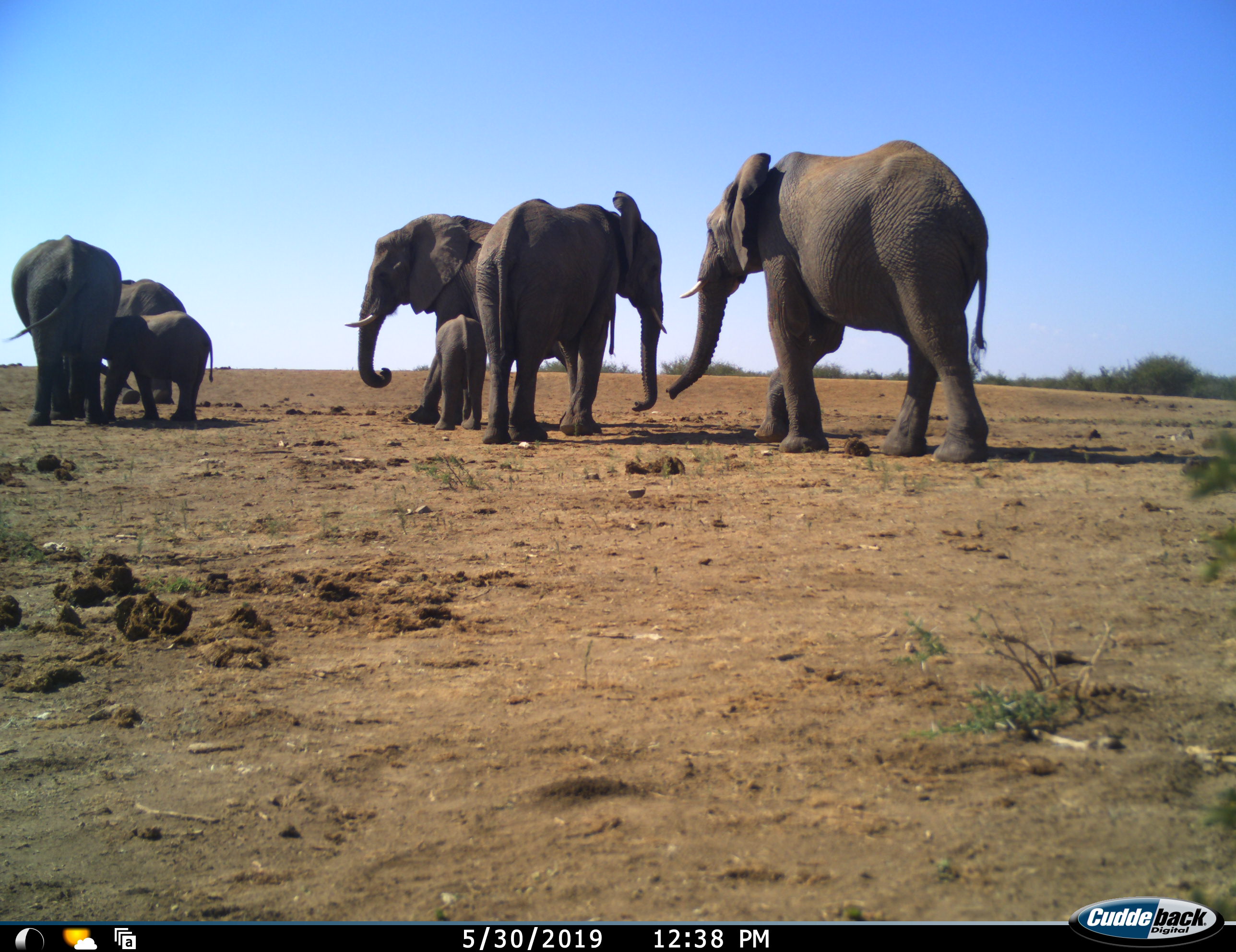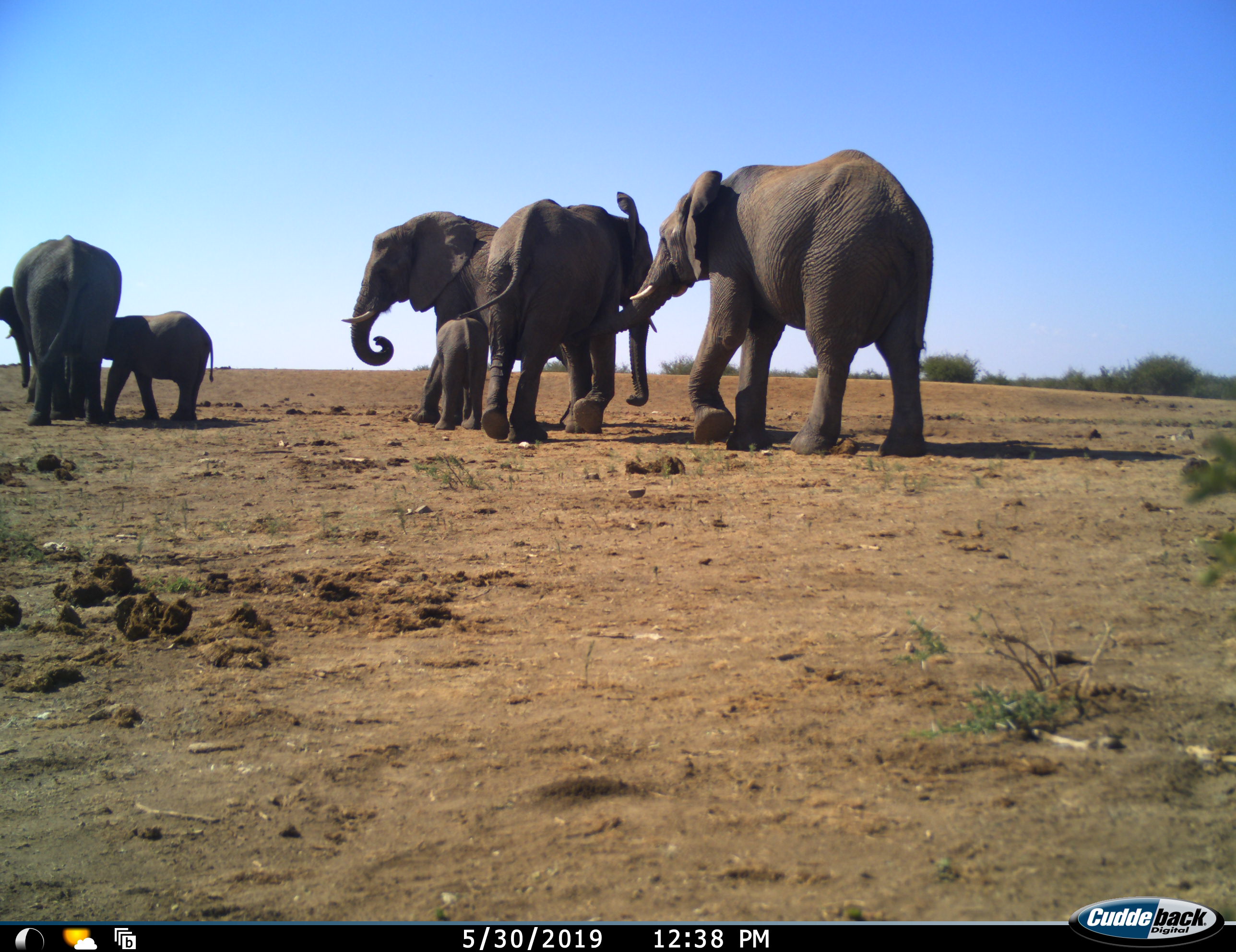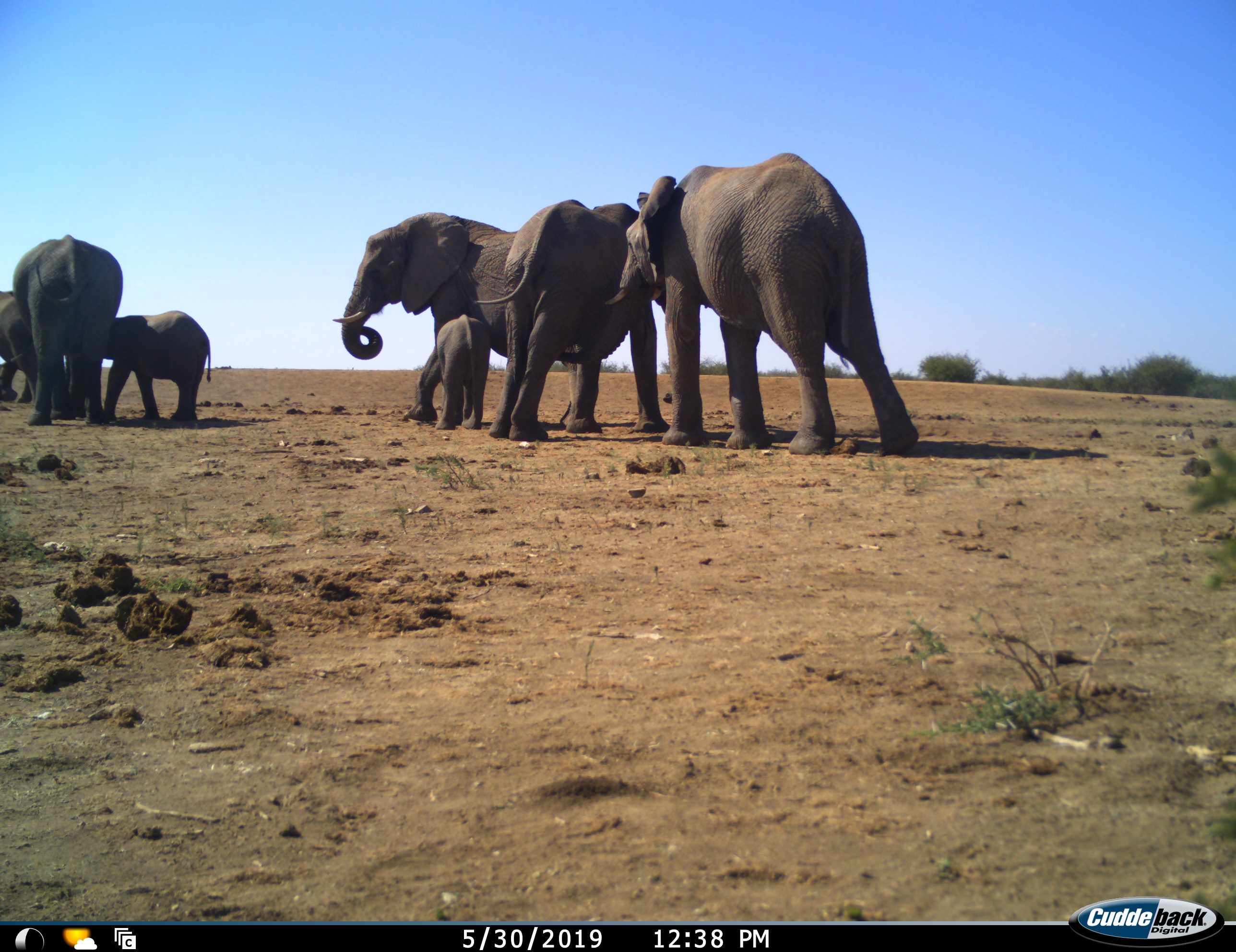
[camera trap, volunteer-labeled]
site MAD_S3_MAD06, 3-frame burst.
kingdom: Animalia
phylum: Chordata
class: Mammalia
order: Proboscidea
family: Elephantidae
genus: Loxodonta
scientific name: Loxodonta africana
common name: african bush elephant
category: elephant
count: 7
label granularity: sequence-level